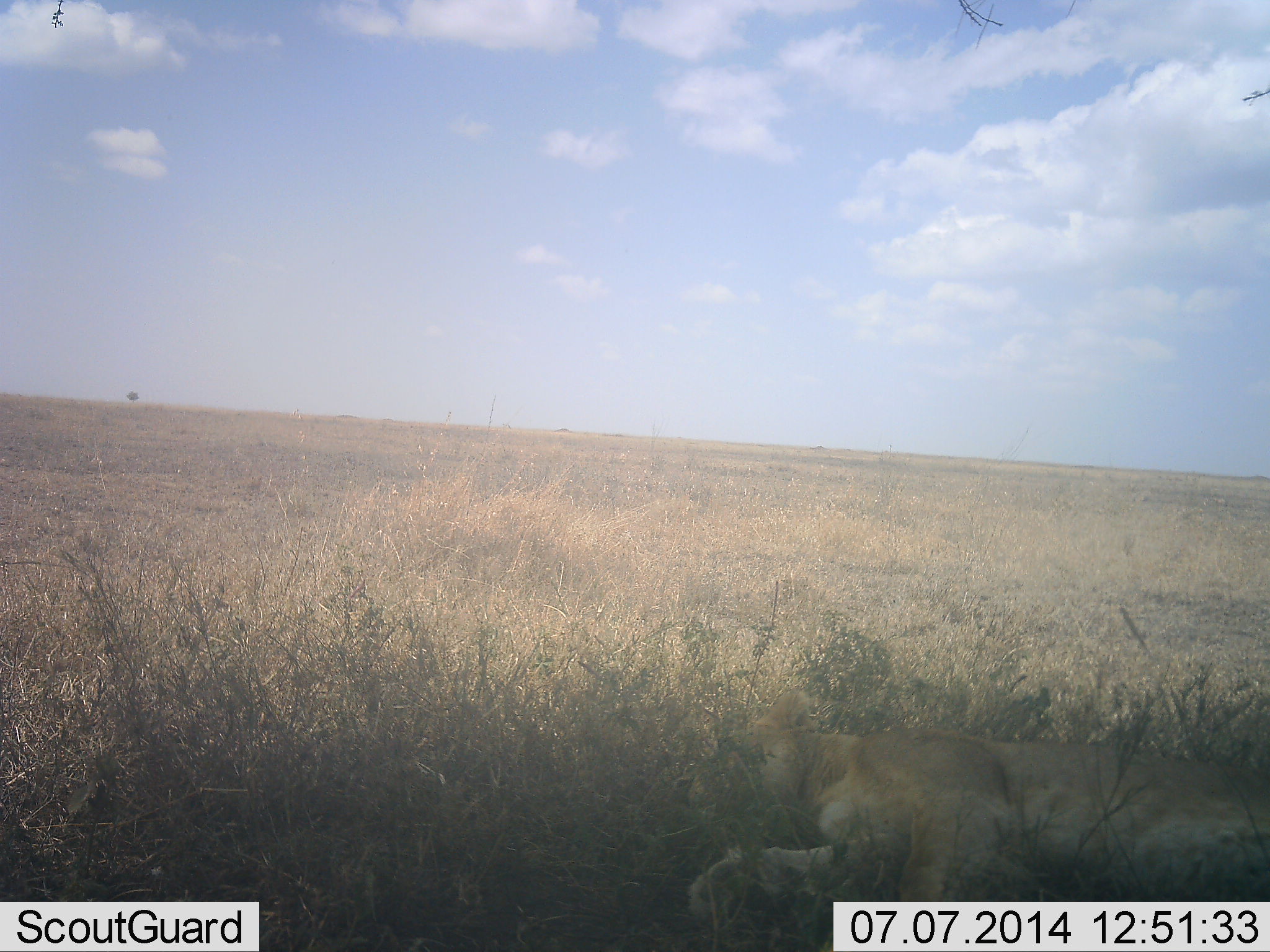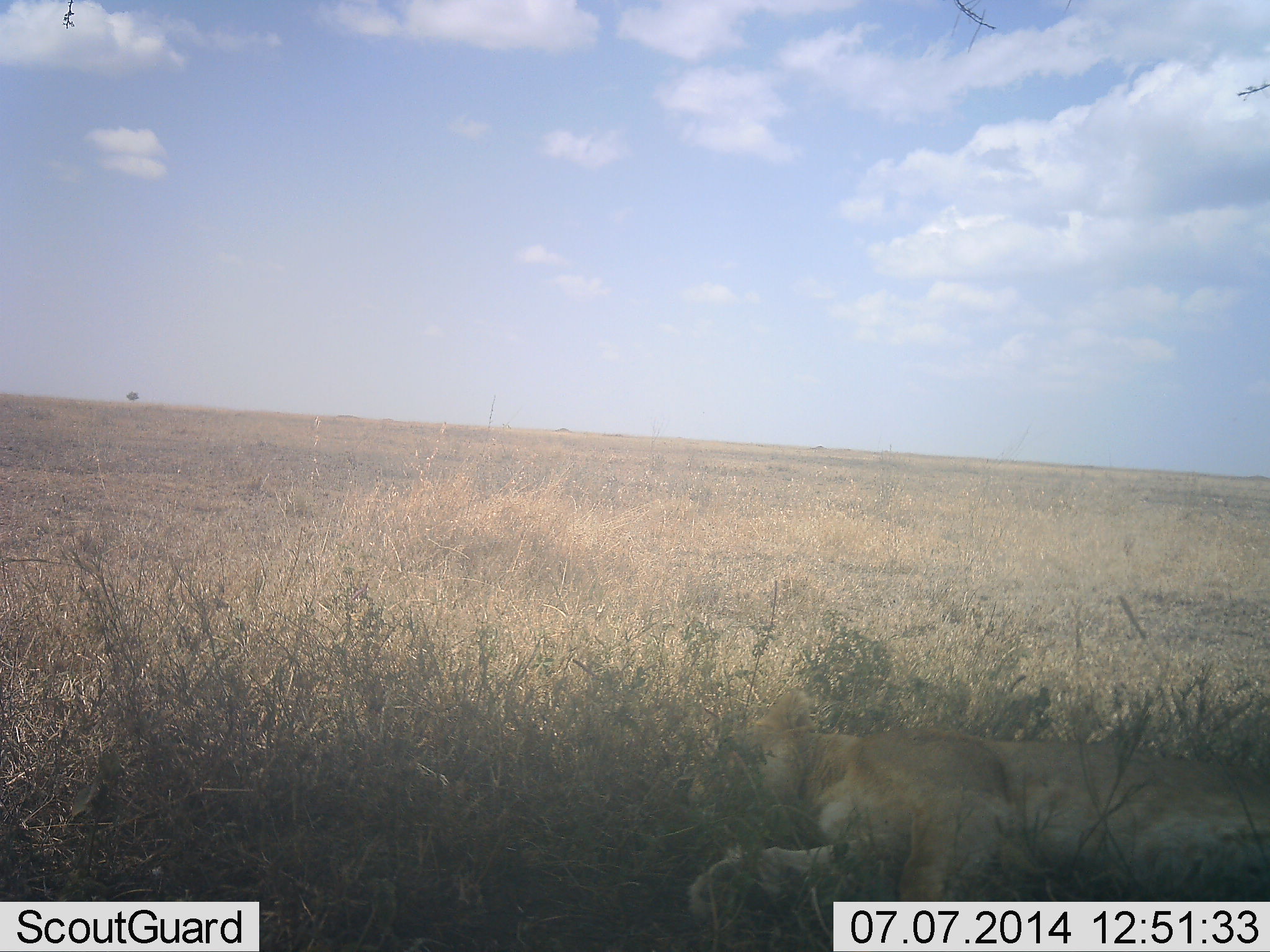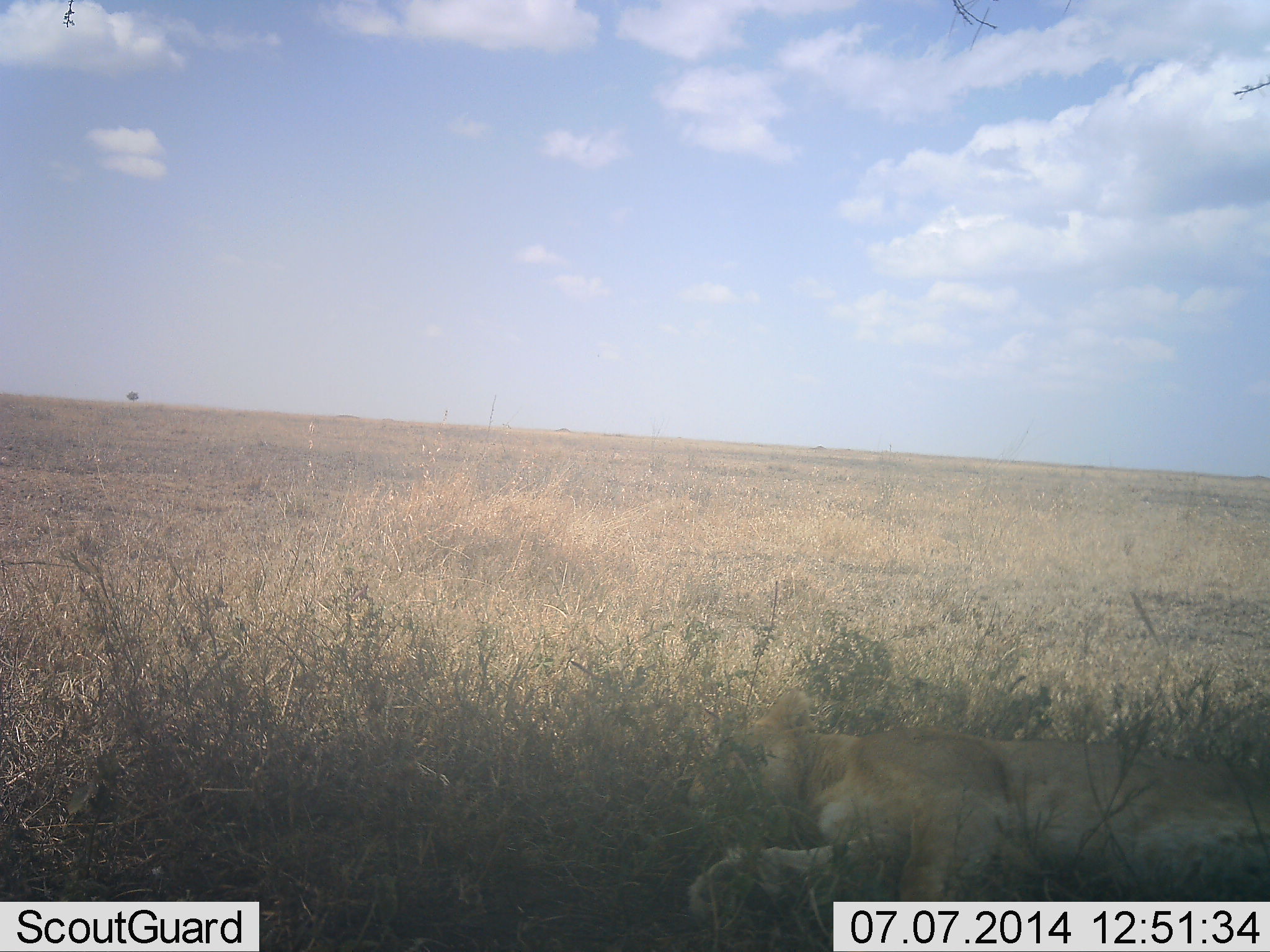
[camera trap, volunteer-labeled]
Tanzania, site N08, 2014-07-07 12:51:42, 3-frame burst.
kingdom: Animalia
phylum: Chordata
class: Mammalia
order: Carnivora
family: Felidae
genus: Panthera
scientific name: Panthera leo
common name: lion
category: lionfemale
Lionfemale (lion) (Panthera leo), count 1. Behavior (volunteer vote fractions): standing 0%, resting 100%, moving 0%, interacting 0%. Young present (vote fraction): 0%. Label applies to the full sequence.